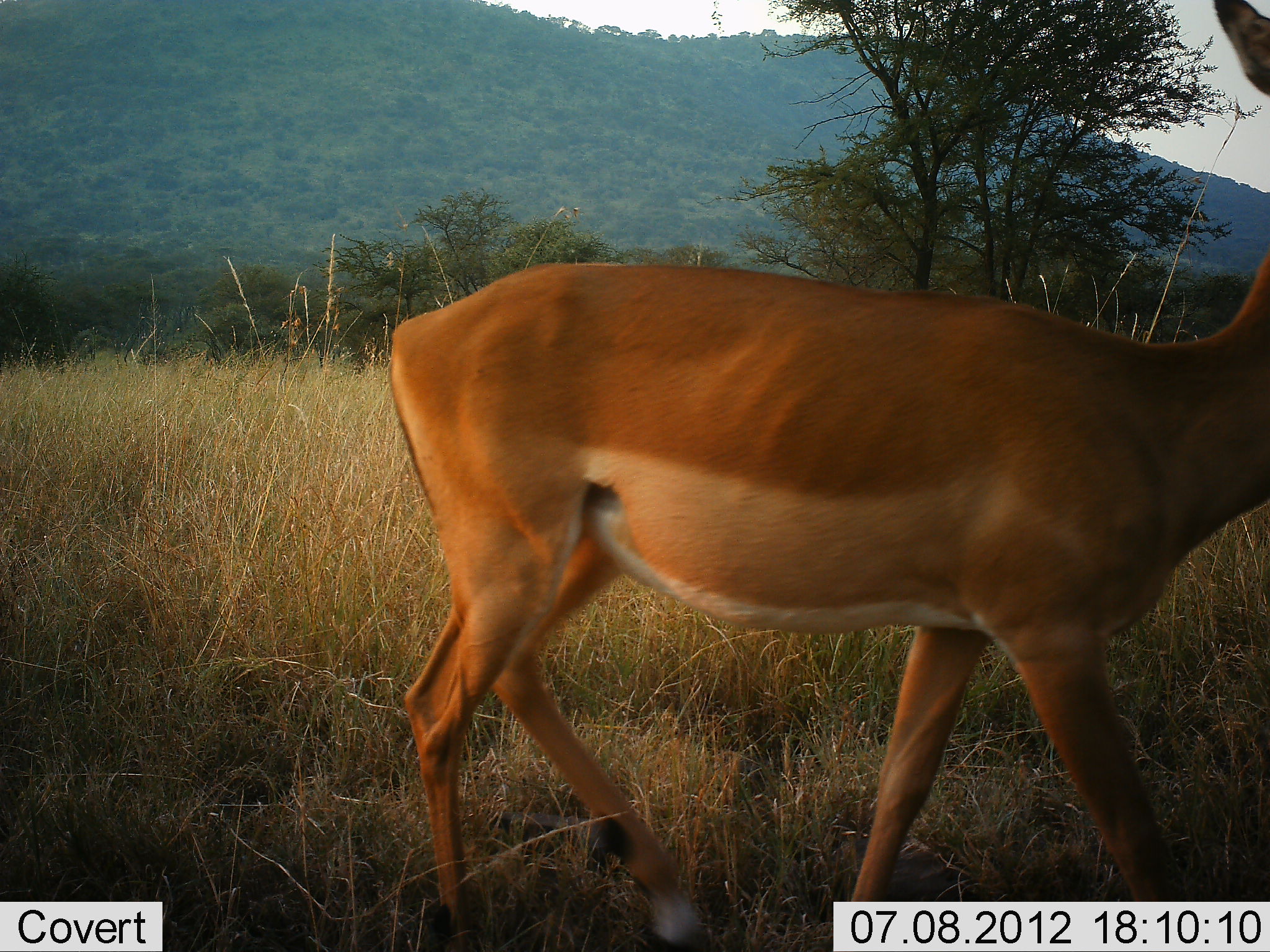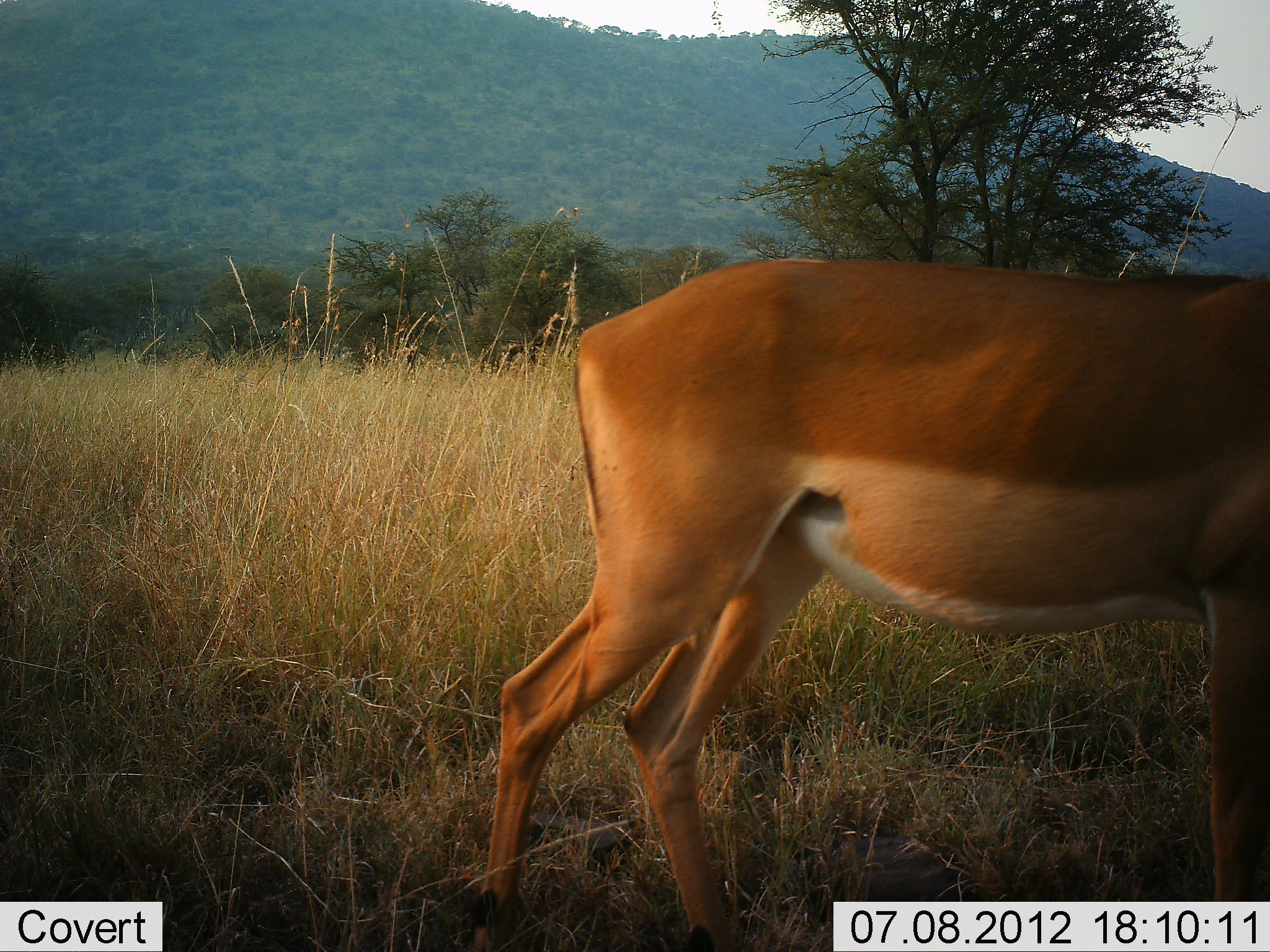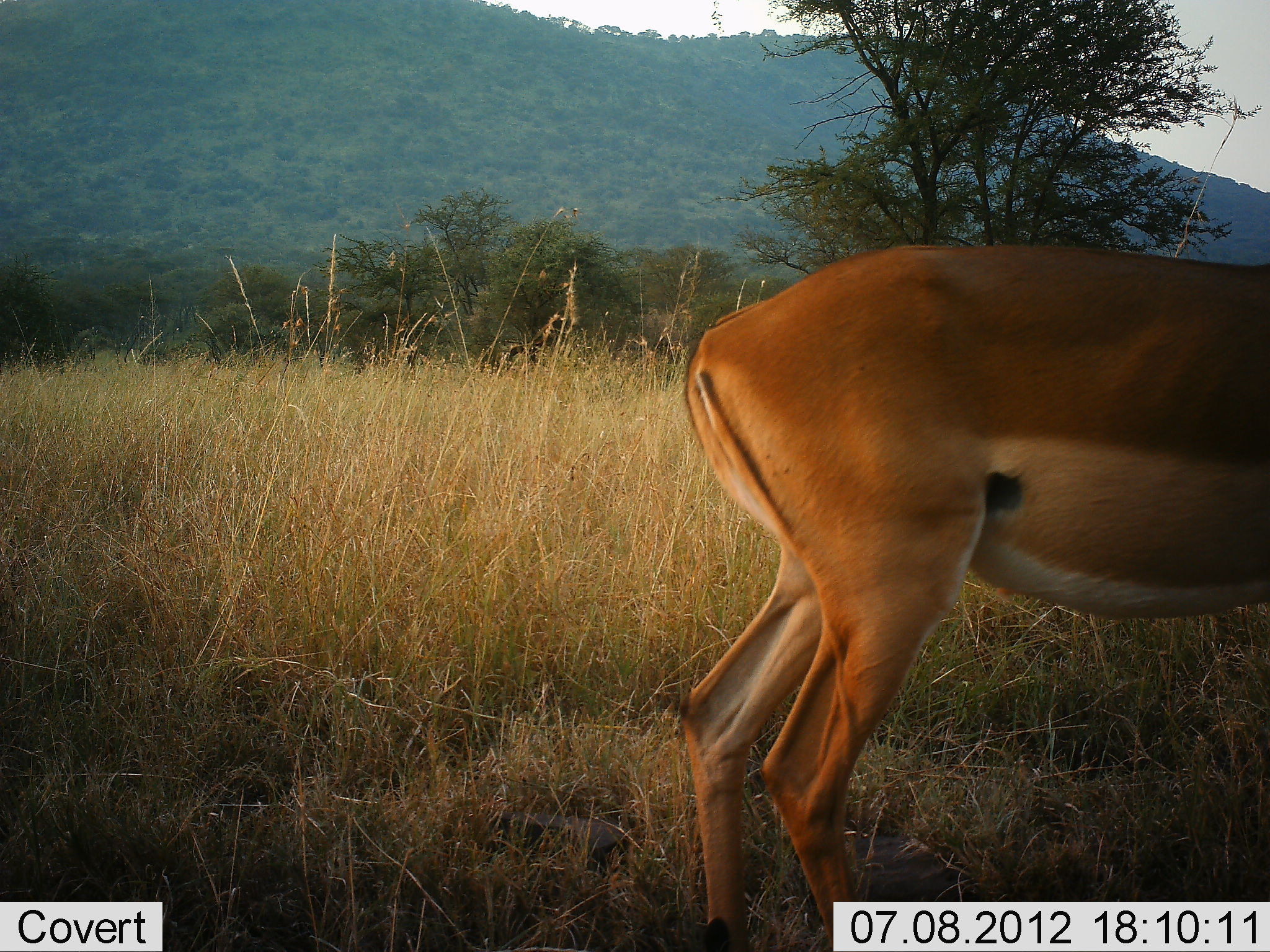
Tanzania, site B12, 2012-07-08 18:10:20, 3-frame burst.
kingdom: Animalia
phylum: Chordata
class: Mammalia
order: Artiodactyla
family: Bovidae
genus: Aepyceros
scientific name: Aepyceros melampus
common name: impala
Impala (Aepyceros melampus), count 1. Behavior (volunteer vote fractions): standing 0%, resting 0%, moving 100%, interacting 0%. Young present (vote fraction): 0%. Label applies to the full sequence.